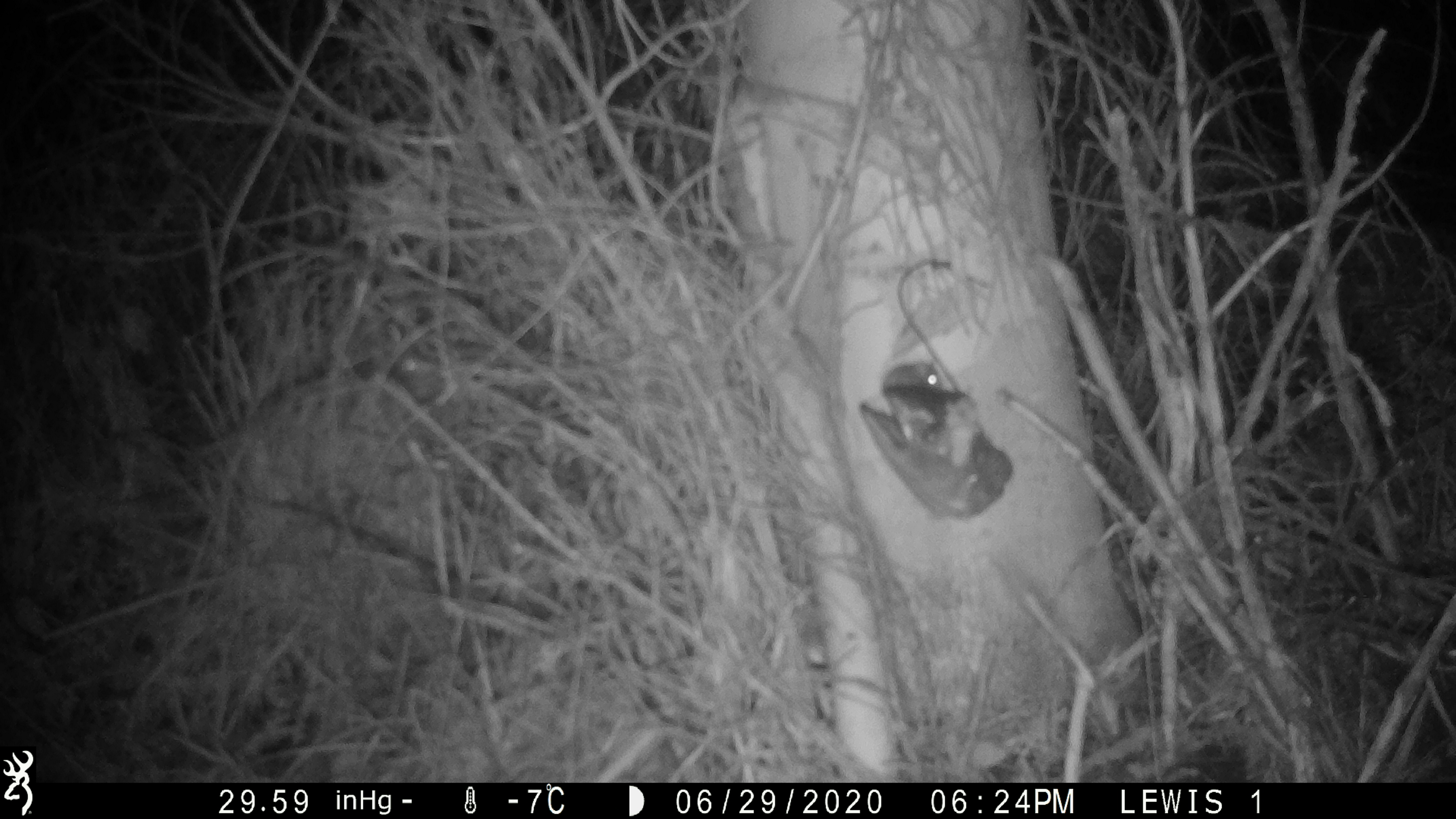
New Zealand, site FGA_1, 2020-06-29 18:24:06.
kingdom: Animalia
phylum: Chordata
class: Mammalia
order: Rodentia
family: Muridae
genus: Mus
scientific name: Mus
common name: mouse